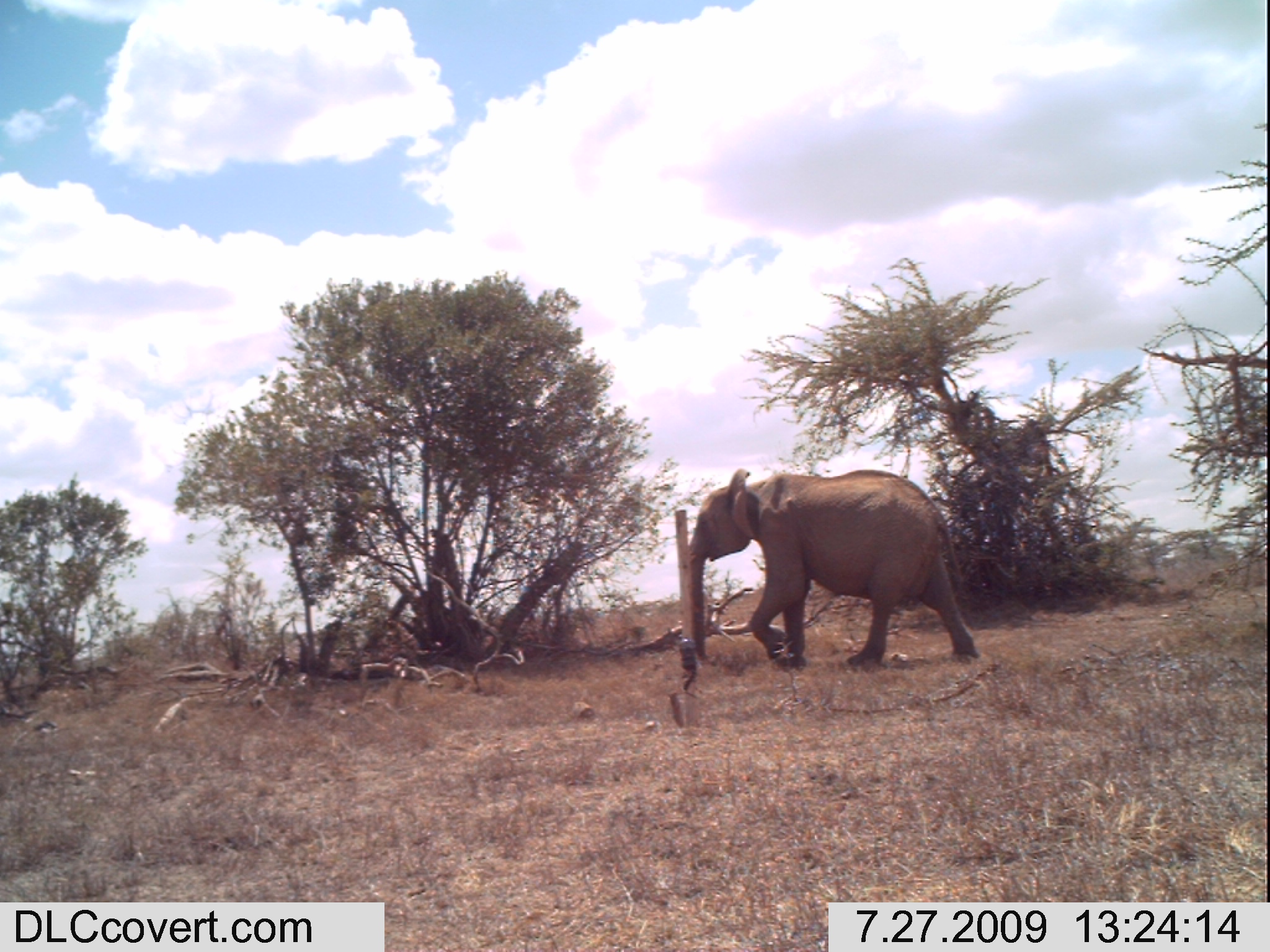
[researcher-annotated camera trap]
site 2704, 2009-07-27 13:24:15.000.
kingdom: Animalia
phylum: Chordata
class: Mammalia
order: Proboscidea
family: Elephantidae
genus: Loxodonta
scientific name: Loxodonta africana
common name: african bush elephant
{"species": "Loxodonta africana (african bush elephant)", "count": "1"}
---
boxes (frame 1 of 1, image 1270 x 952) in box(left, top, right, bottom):
loxodonta africana: box(687, 467, 980, 670)